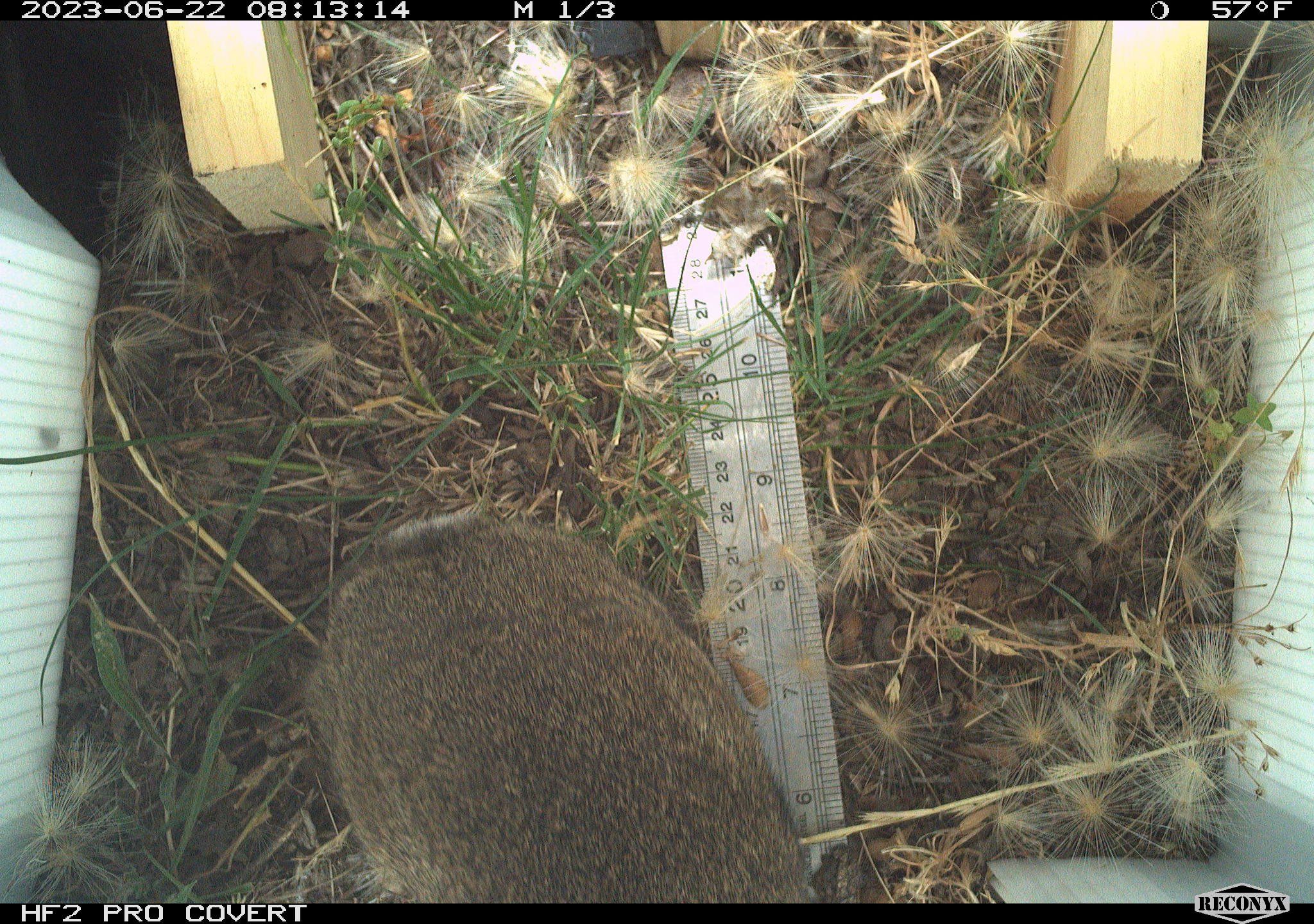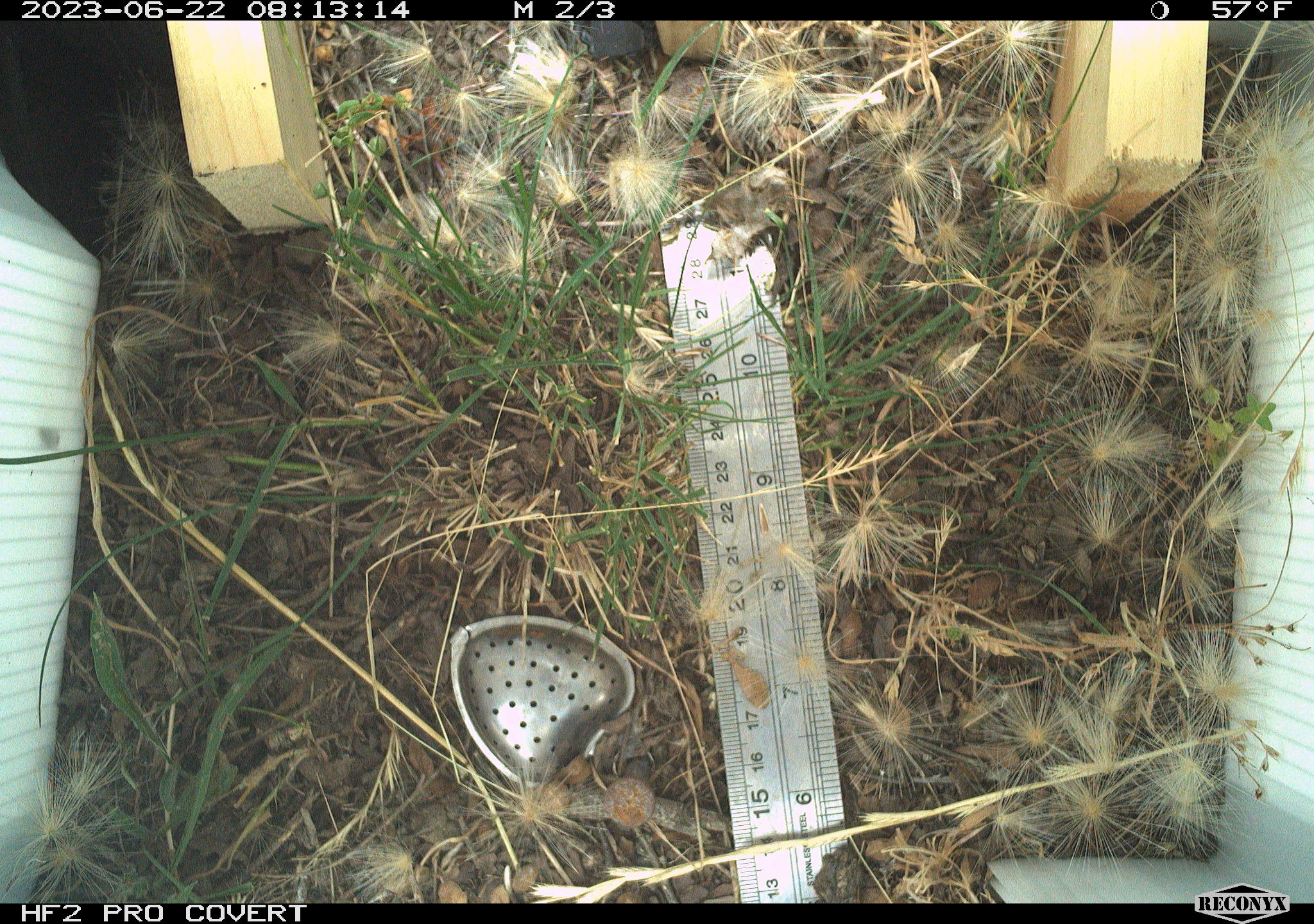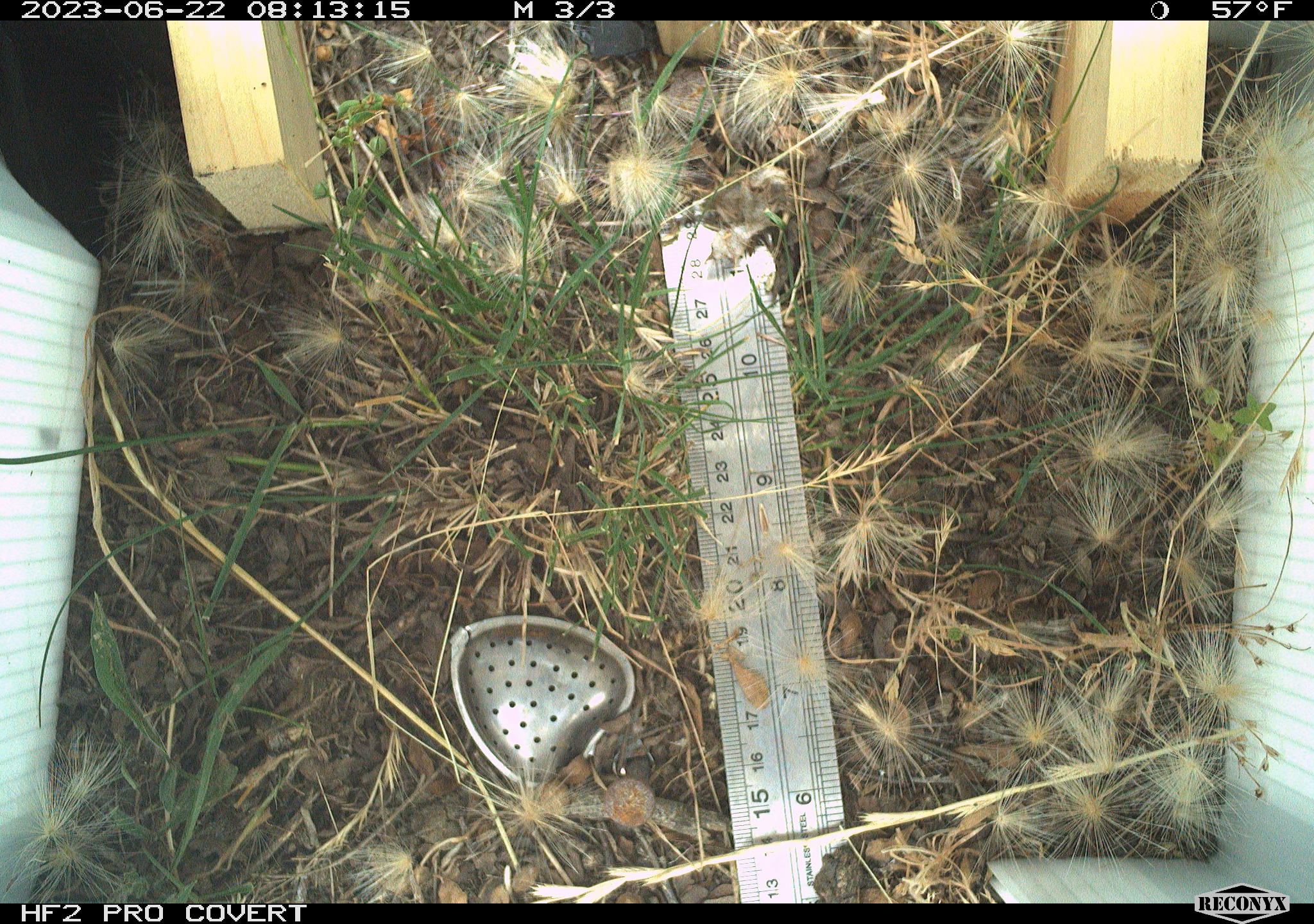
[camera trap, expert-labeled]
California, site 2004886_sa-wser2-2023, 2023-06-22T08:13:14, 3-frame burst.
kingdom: Animalia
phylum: Chordata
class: Mammalia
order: Lagomorpha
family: Leporidae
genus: Sylvilagus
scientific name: Sylvilagus bachmani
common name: brush rabbit